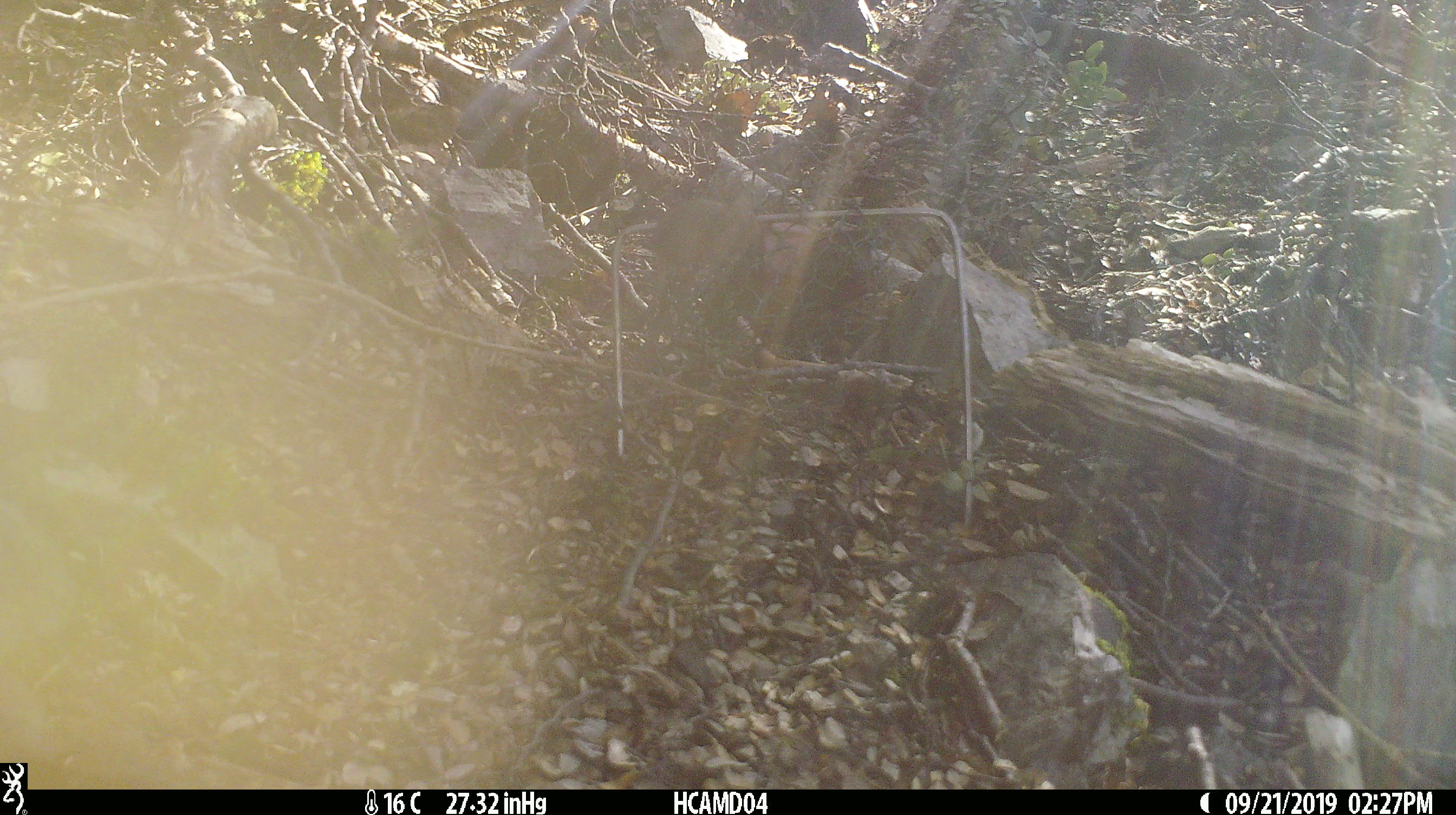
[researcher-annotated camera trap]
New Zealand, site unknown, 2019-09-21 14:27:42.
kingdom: Animalia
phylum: Chordata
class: Mammalia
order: Rodentia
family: Muridae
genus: Mus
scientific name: Mus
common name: mouse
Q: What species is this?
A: Mouse (Mus).